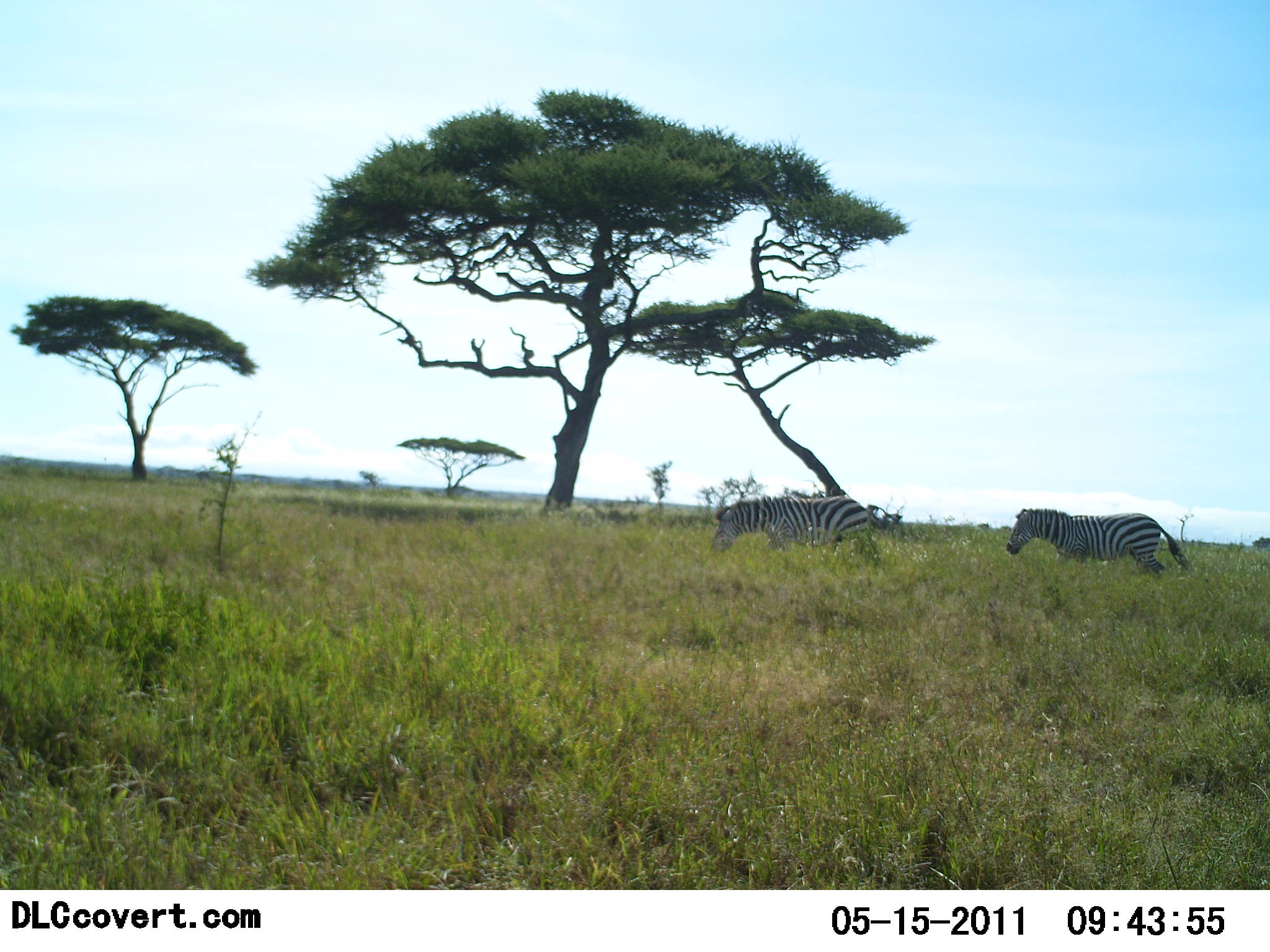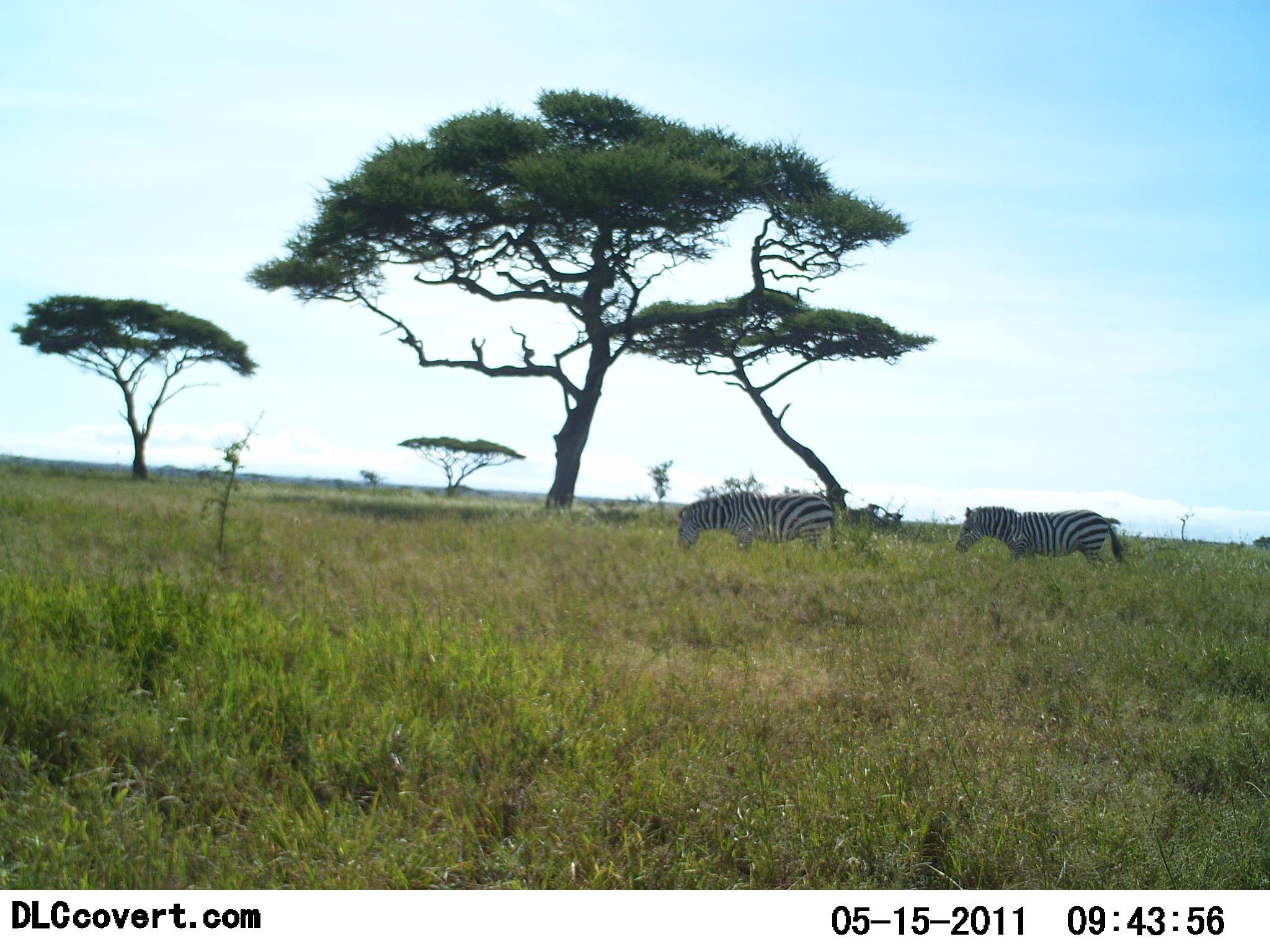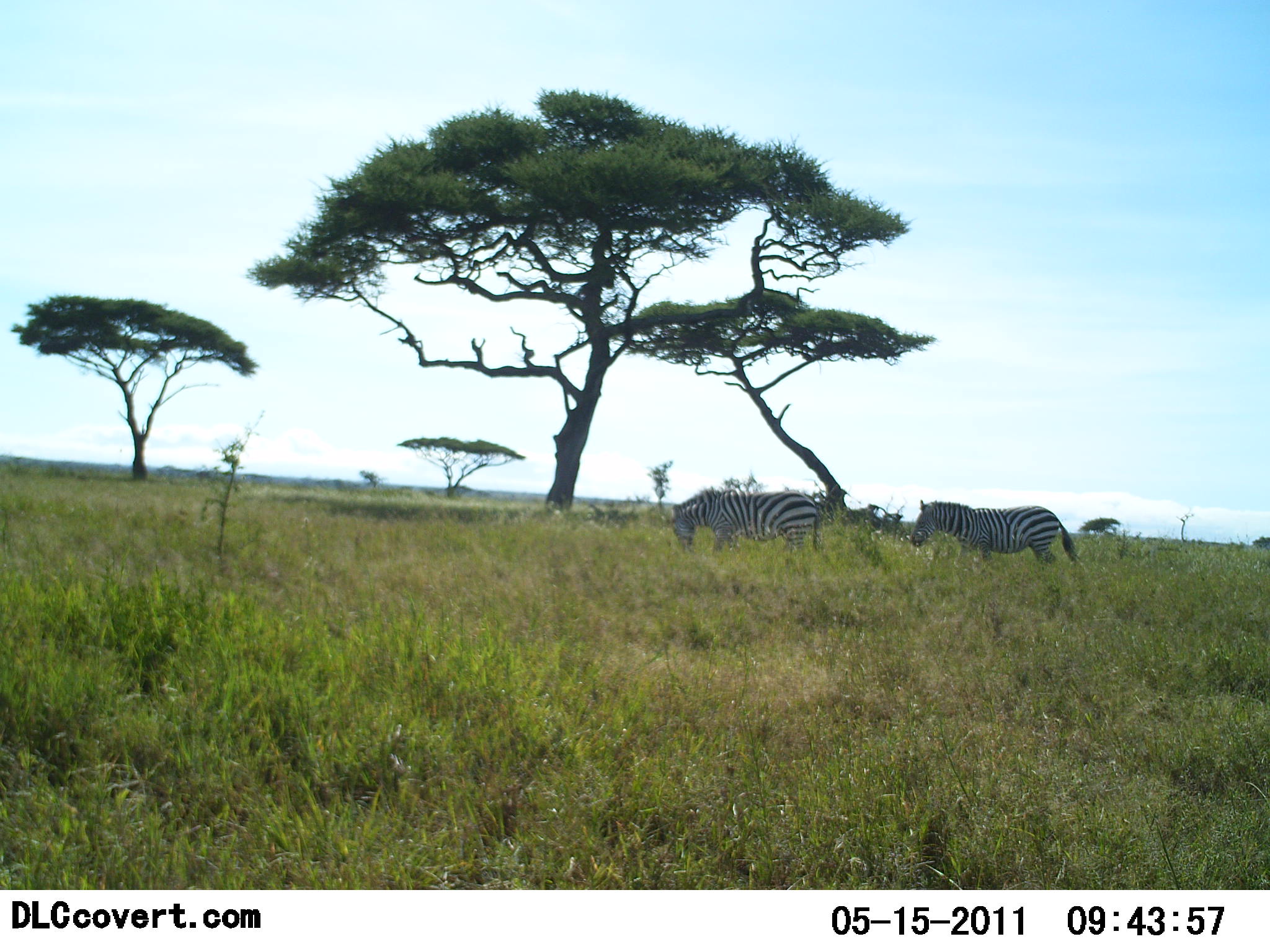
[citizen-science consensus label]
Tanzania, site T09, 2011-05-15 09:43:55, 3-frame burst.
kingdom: Animalia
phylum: Chordata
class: Mammalia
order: Perissodactyla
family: Equidae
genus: Equus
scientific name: Equus quagga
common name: plains zebra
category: zebra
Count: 2.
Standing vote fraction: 7%.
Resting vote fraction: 0%.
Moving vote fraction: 100%.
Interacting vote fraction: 0%.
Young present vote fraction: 0%.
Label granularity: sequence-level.